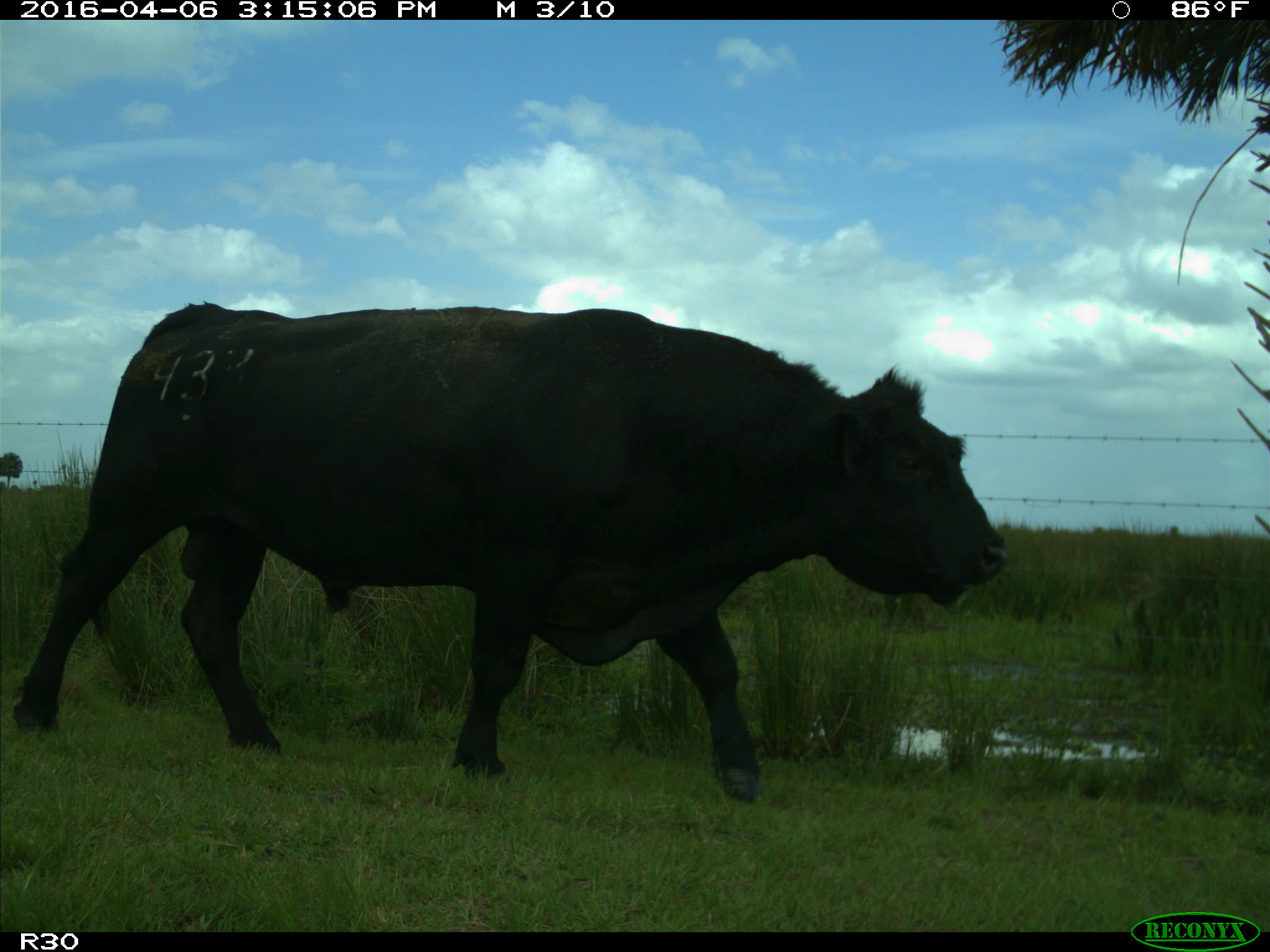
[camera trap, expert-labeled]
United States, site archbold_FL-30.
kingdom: Animalia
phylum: Chordata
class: Mammalia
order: Artiodactyla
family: Bovidae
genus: Bos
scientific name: Bos taurus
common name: domestic cow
Bos taurus (domestic cow).